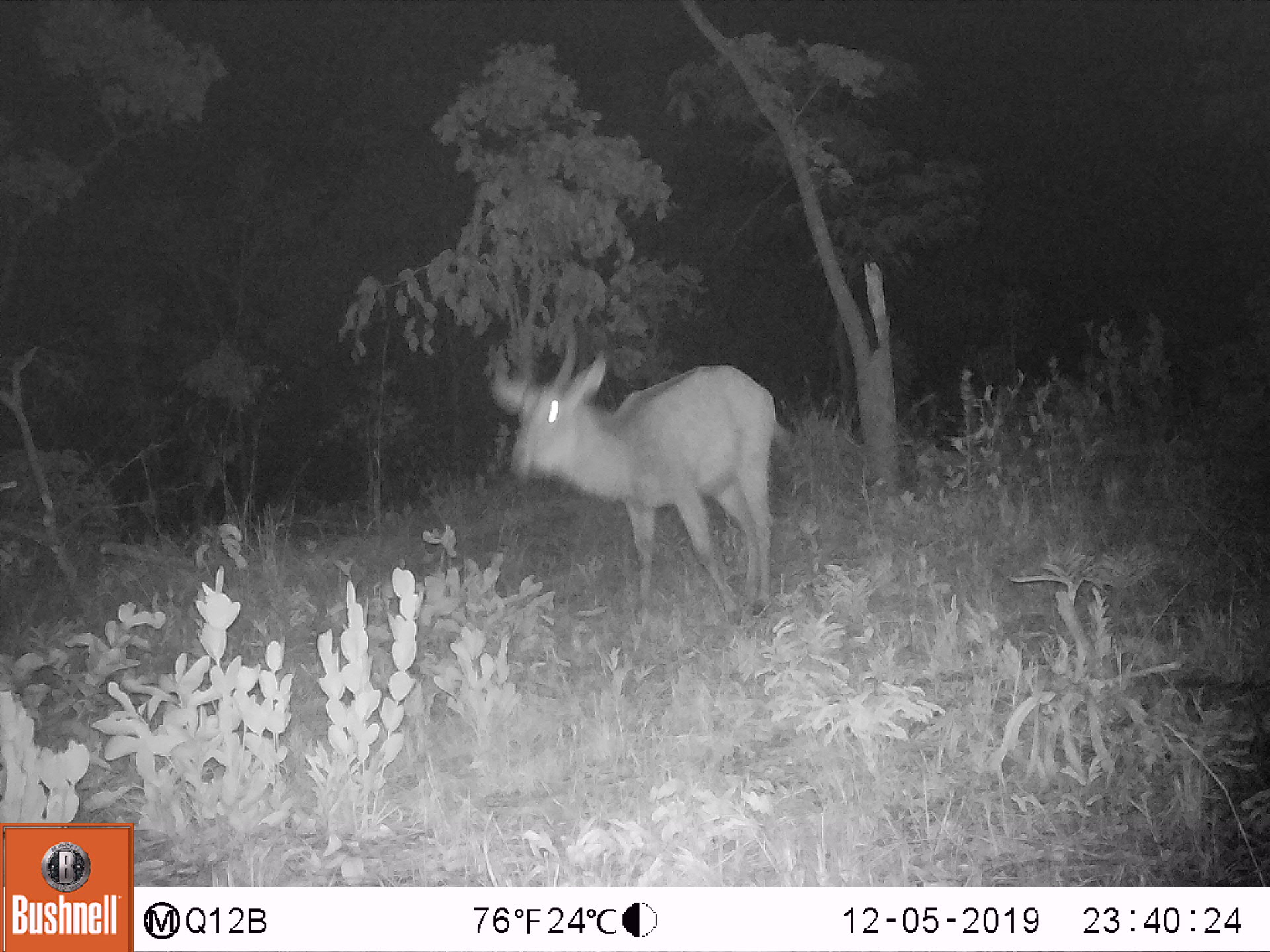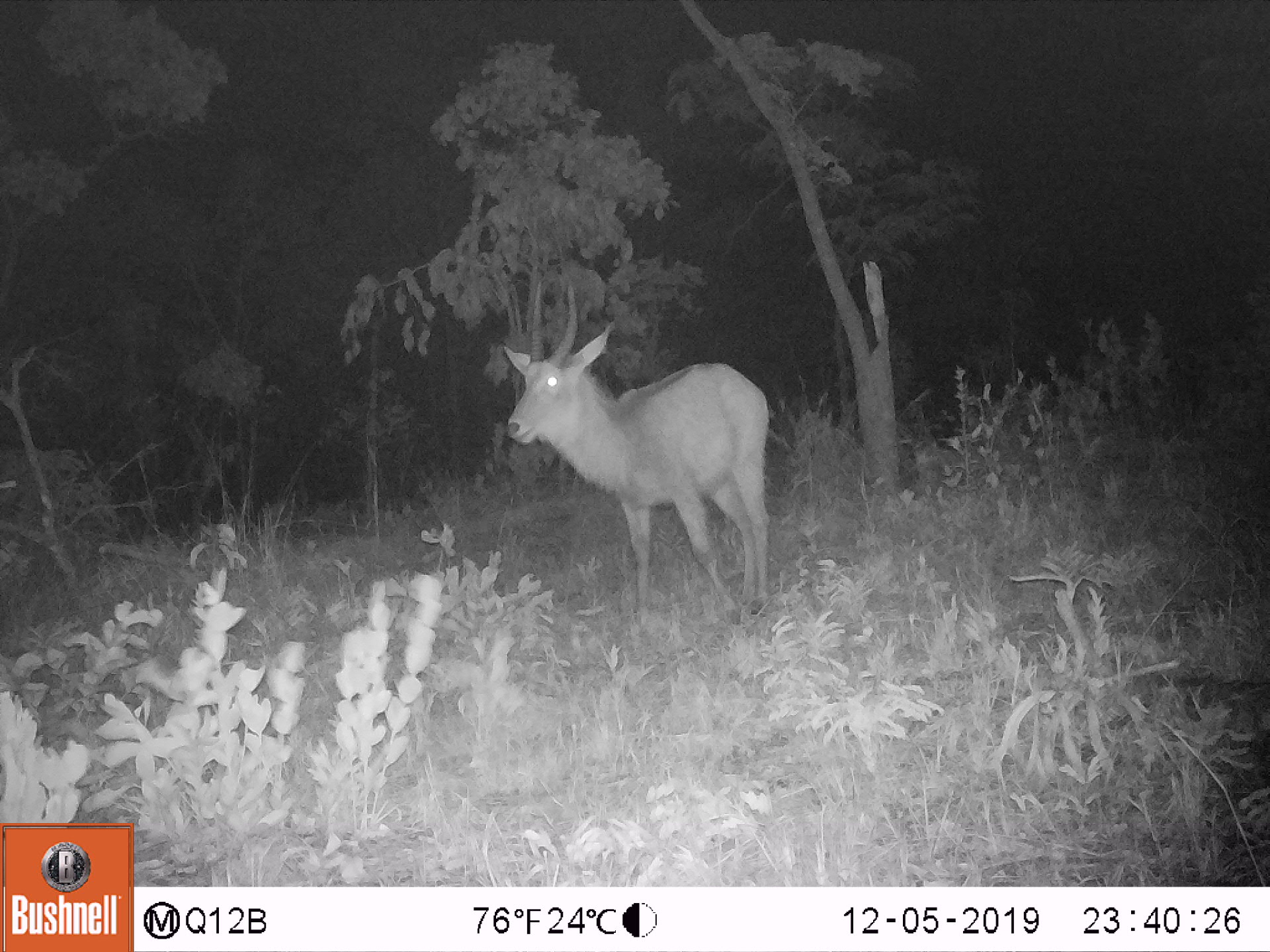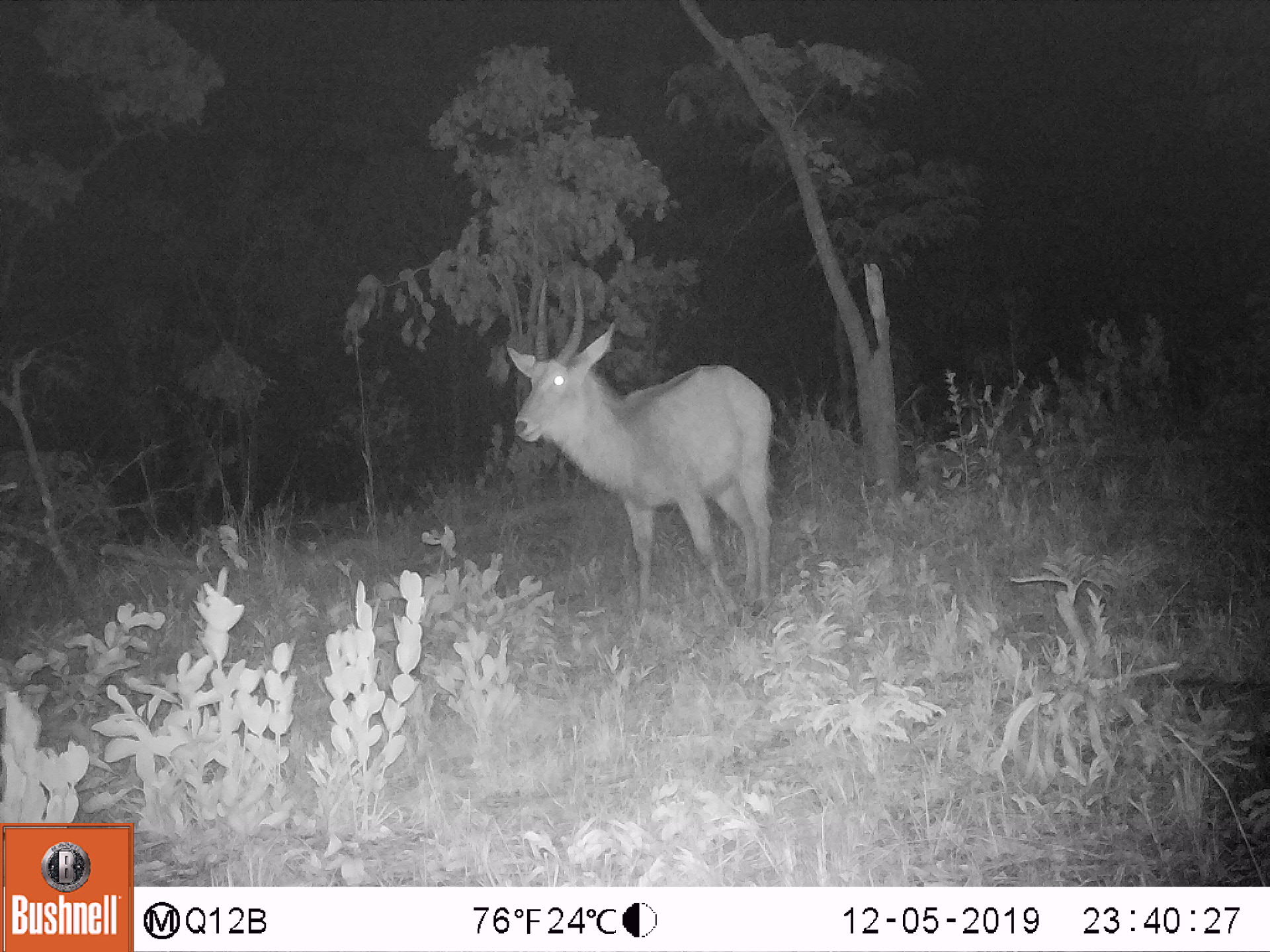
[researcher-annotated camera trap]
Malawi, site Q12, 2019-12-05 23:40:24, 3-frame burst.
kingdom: Animalia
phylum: Chordata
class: Mammalia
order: Artiodactyla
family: Bovidae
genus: Kobus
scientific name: Kobus ellipsiprymnus ellipsiprymnus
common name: common waterbuck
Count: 1.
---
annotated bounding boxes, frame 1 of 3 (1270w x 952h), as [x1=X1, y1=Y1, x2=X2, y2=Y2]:
common waterbuck: [x1=486, y1=321, x2=787, y2=616]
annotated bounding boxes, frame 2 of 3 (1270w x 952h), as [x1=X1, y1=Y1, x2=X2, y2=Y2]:
common waterbuck: [x1=501, y1=286, x2=776, y2=613]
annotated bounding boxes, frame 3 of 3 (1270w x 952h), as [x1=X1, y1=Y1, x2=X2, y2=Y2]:
common waterbuck: [x1=499, y1=279, x2=772, y2=623]